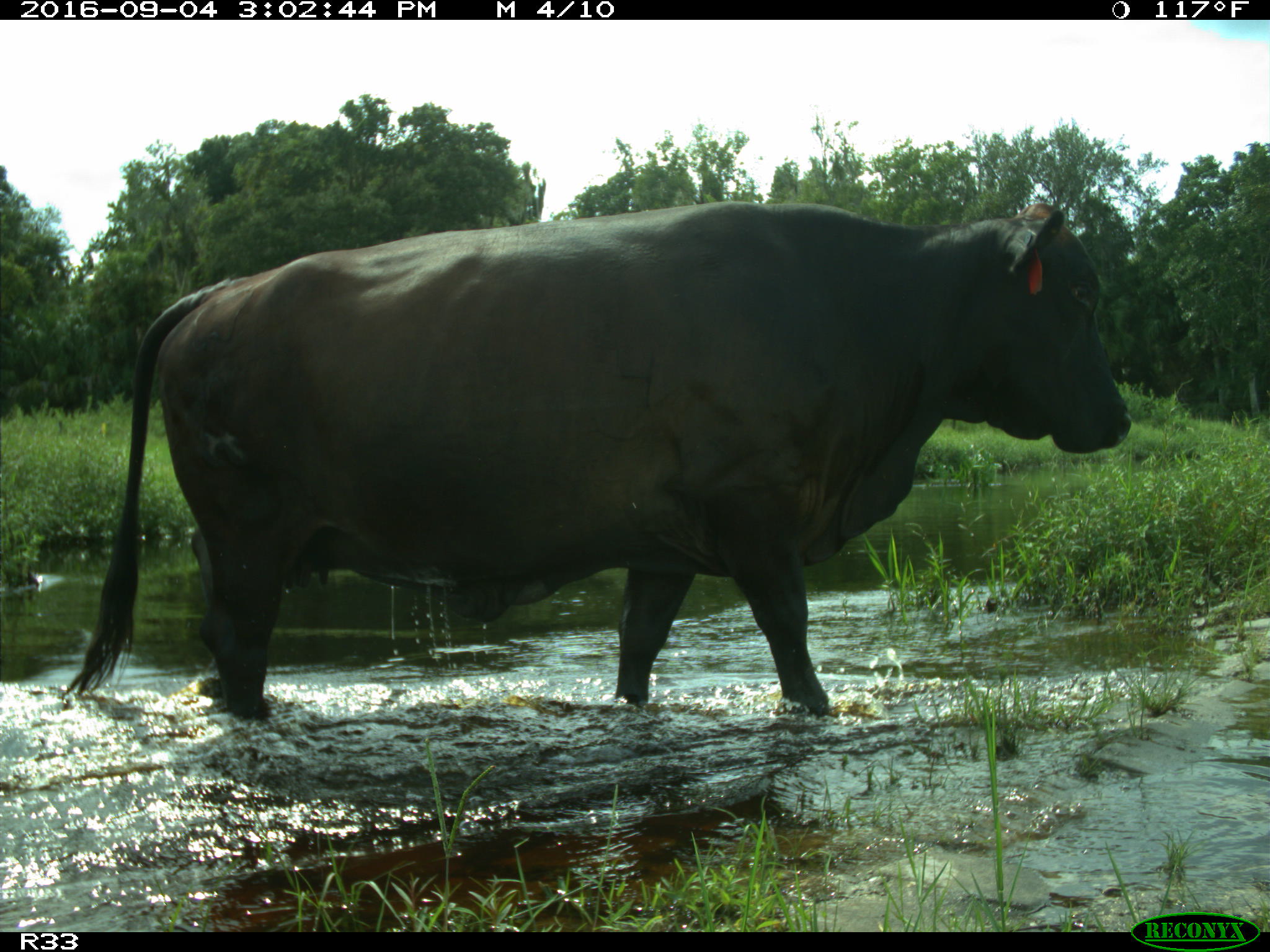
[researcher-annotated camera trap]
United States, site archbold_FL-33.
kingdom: Animalia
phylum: Chordata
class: Mammalia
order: Artiodactyla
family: Bovidae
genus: Bos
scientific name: Bos taurus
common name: domestic cow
Bos taurus (domestic cow).